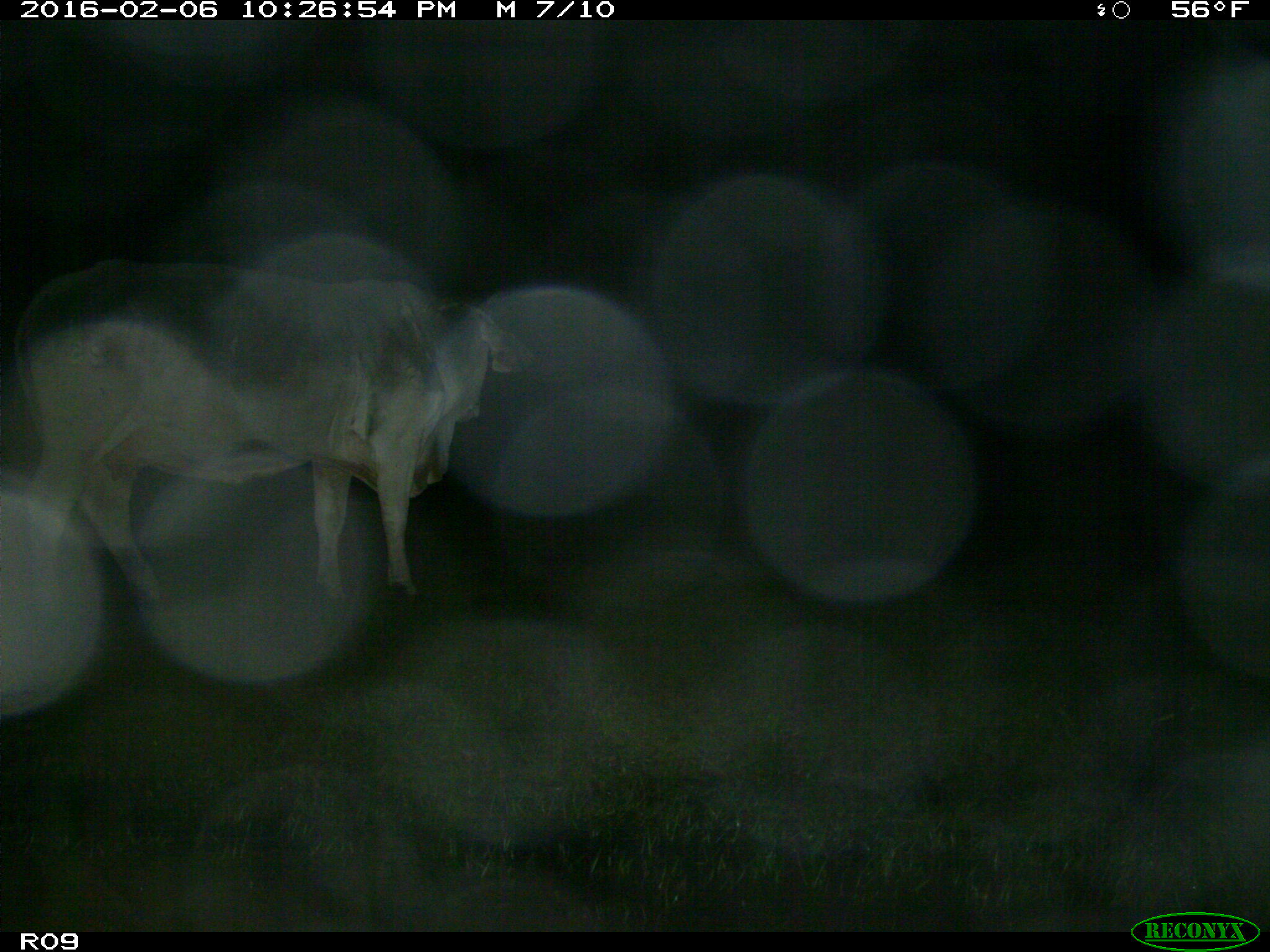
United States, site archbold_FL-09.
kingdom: Animalia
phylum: Chordata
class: Mammalia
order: Artiodactyla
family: Bovidae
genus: Bos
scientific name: Bos taurus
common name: domestic cow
Bos taurus (domestic cow).